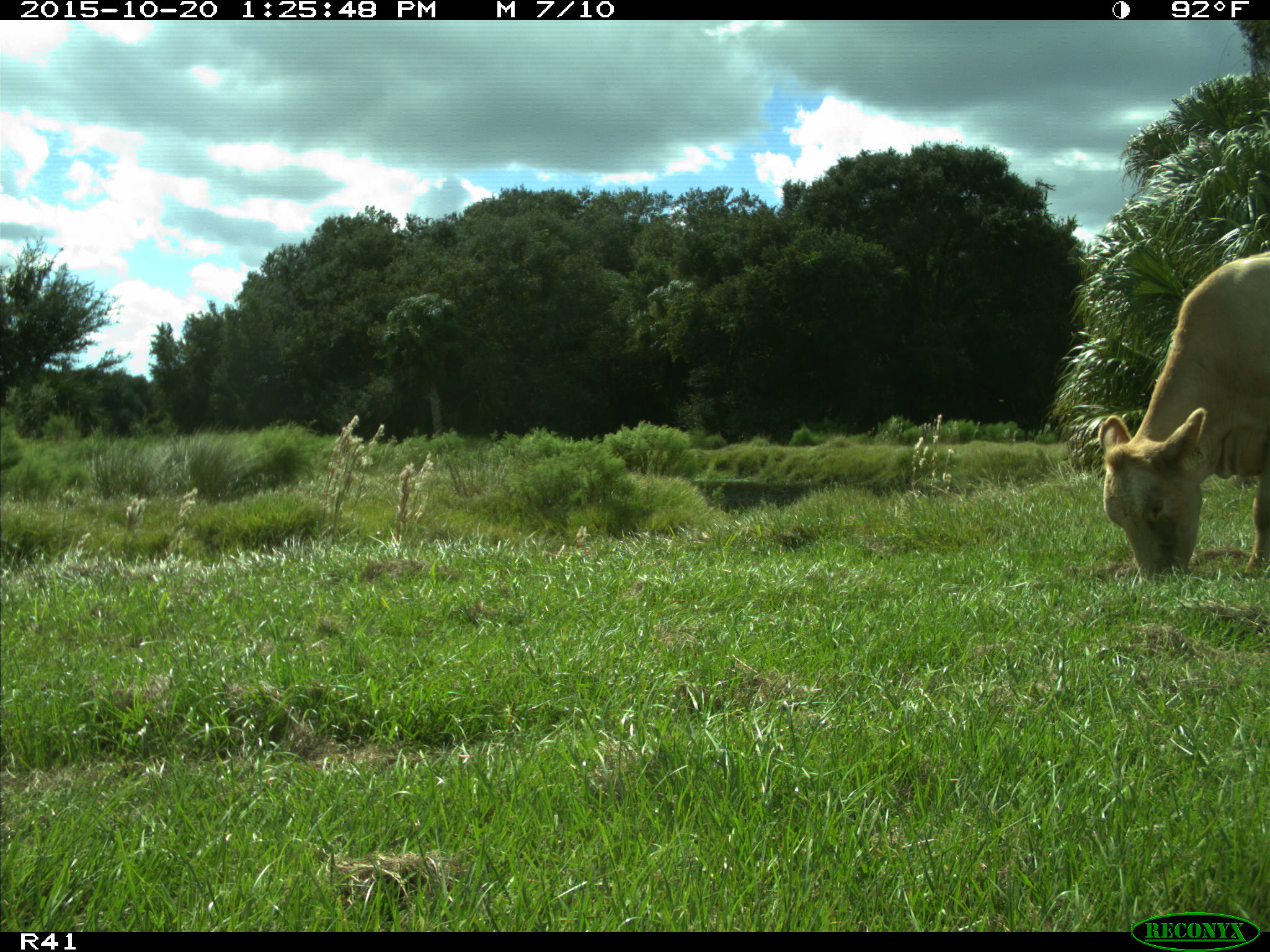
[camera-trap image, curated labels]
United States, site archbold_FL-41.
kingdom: Animalia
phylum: Chordata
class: Mammalia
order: Artiodactyla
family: Bovidae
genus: Bos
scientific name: Bos taurus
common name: domestic cow